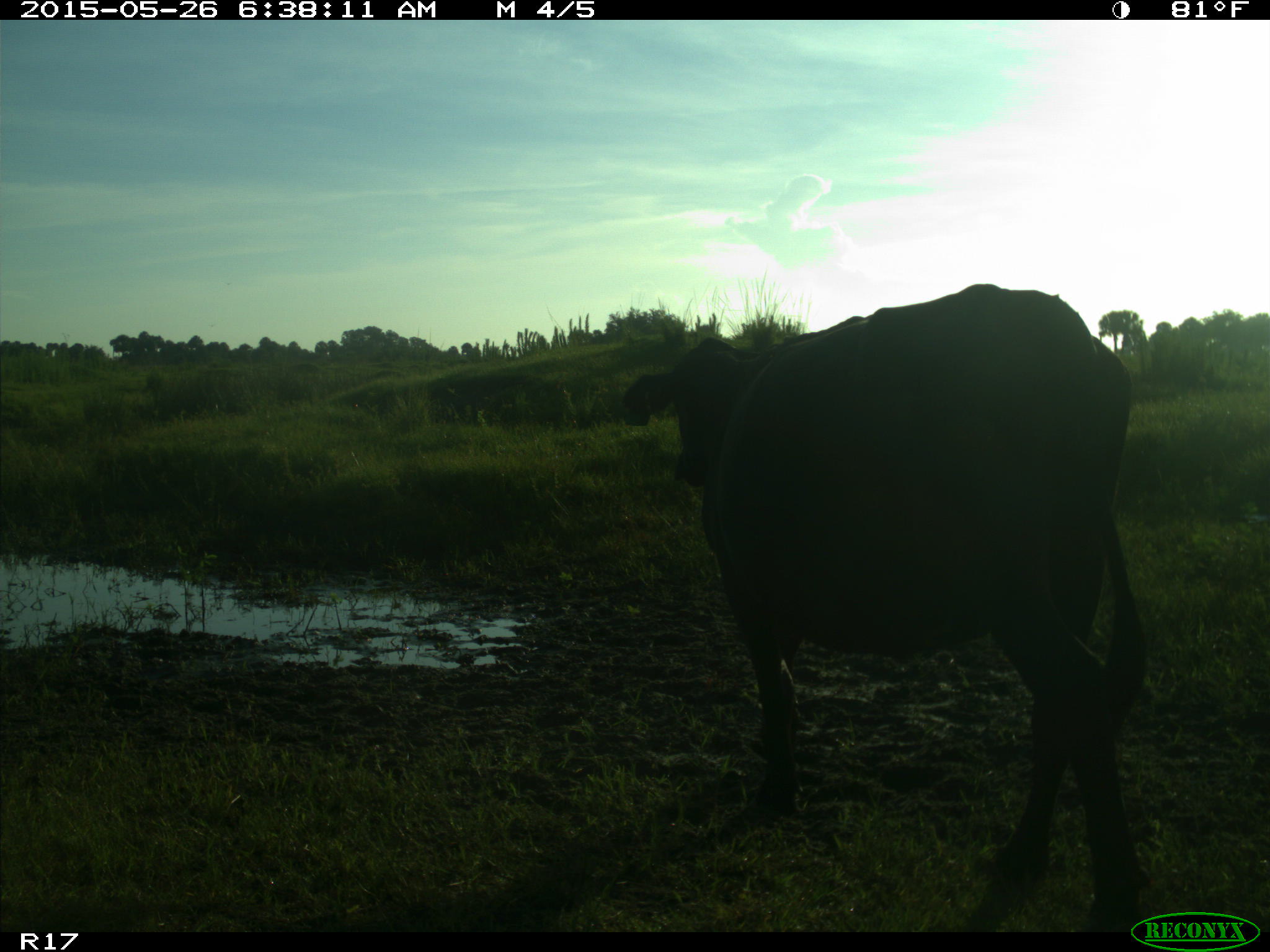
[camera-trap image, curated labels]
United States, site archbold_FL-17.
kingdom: Animalia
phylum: Chordata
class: Mammalia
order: Artiodactyla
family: Bovidae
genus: Bos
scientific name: Bos taurus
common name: domestic cow